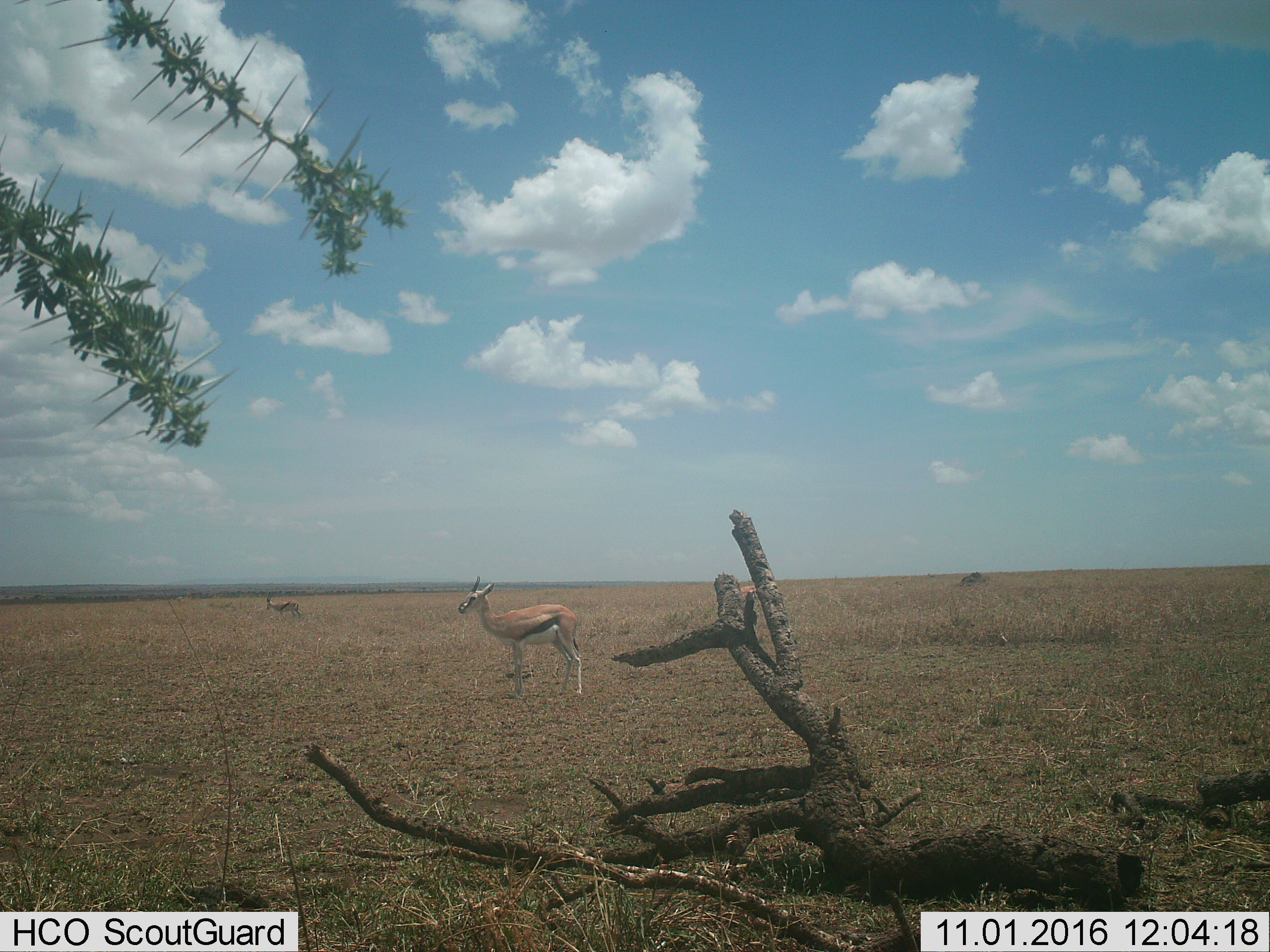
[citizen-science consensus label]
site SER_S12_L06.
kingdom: Animalia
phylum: Chordata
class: Mammalia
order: Artiodactyla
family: Bovidae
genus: Eudorcas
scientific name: Eudorcas thomsonii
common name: thomson's gazelle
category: gazellethomsons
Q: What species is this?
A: Gazellethomsons (thomson's gazelle) (Eudorcas thomsonii).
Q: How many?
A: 2.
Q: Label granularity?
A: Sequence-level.